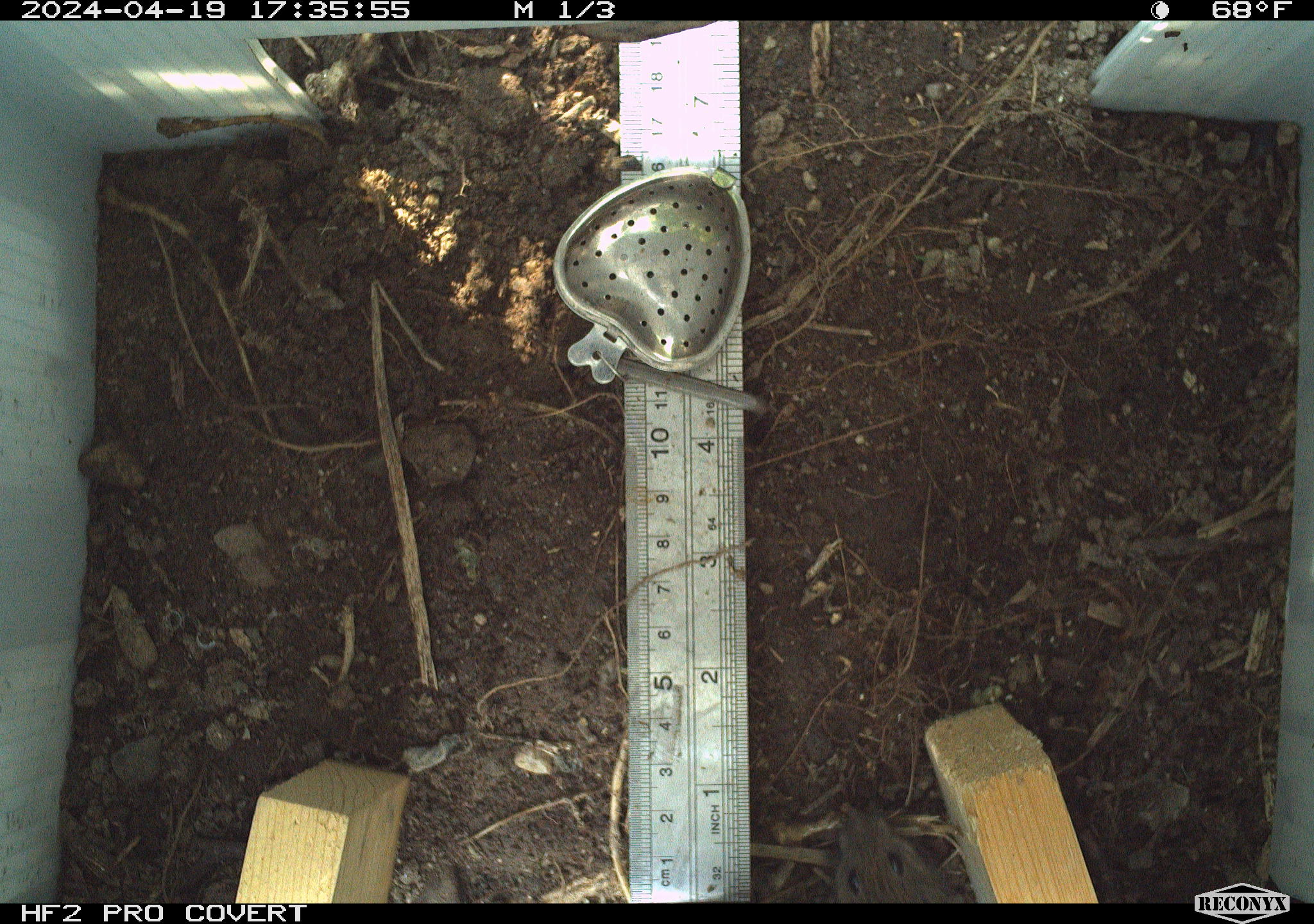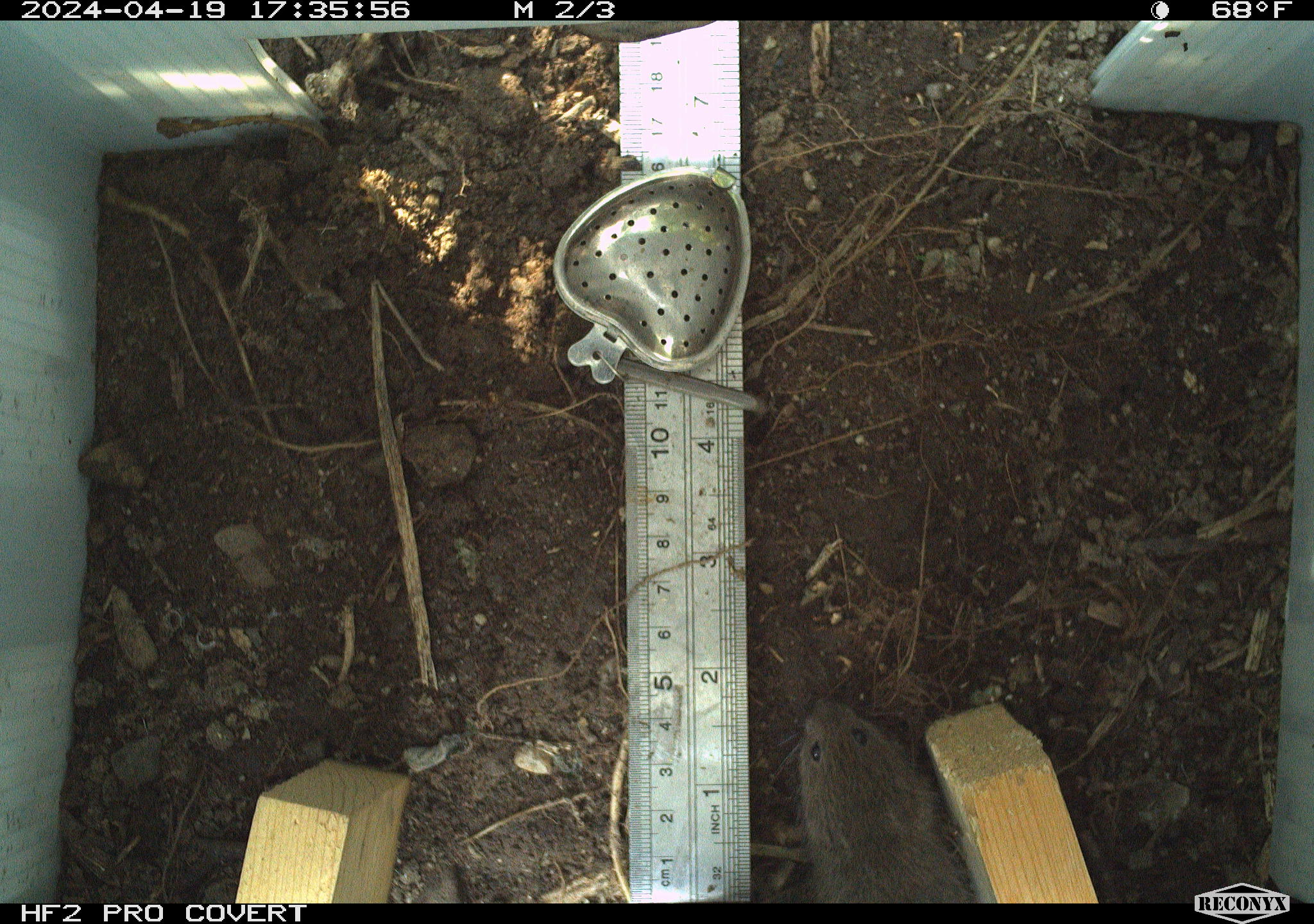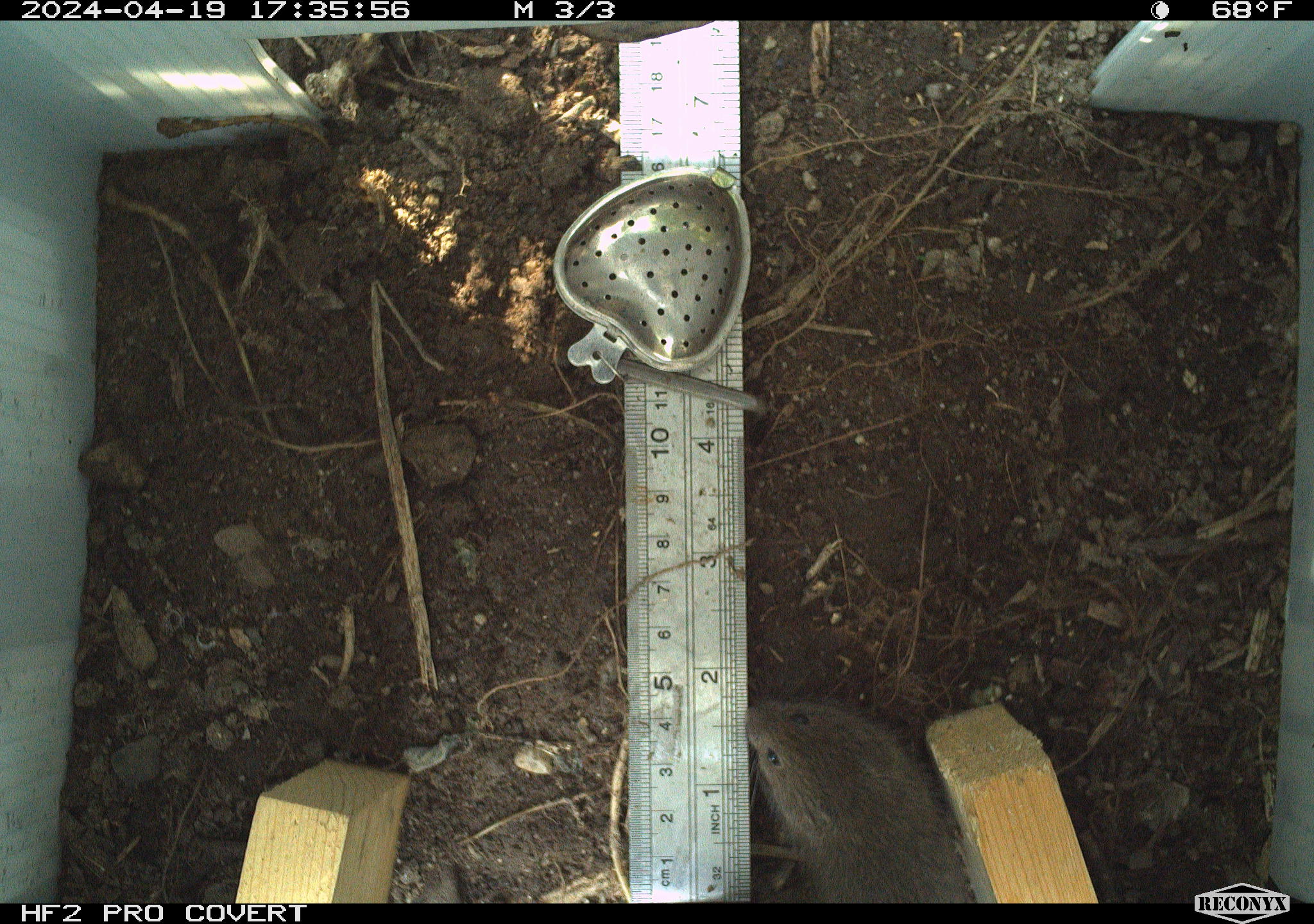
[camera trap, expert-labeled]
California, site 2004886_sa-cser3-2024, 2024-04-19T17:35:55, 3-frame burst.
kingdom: Animalia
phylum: Chordata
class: Mammalia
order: Rodentia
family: Cricetidae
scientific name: Cricetidae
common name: hamsters, voles, lemmings, and allies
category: cricetidae family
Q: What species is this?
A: Cricetidae family (hamsters, voles, lemmings, and allies) (Cricetidae).